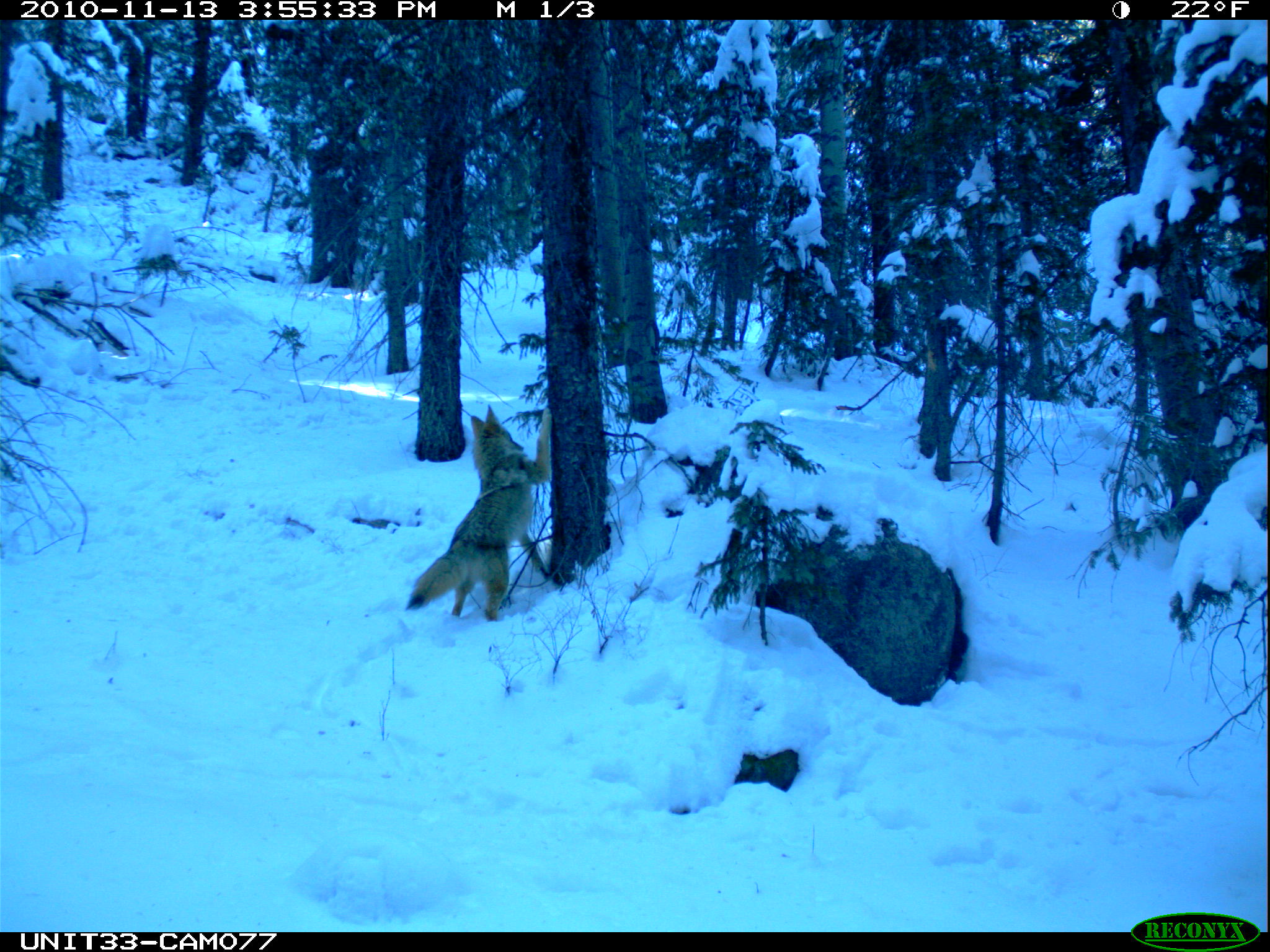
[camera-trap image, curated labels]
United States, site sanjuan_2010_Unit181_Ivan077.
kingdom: Animalia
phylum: Chordata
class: Mammalia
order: Carnivora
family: Canidae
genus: Canis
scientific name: Canis latrans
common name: coyote